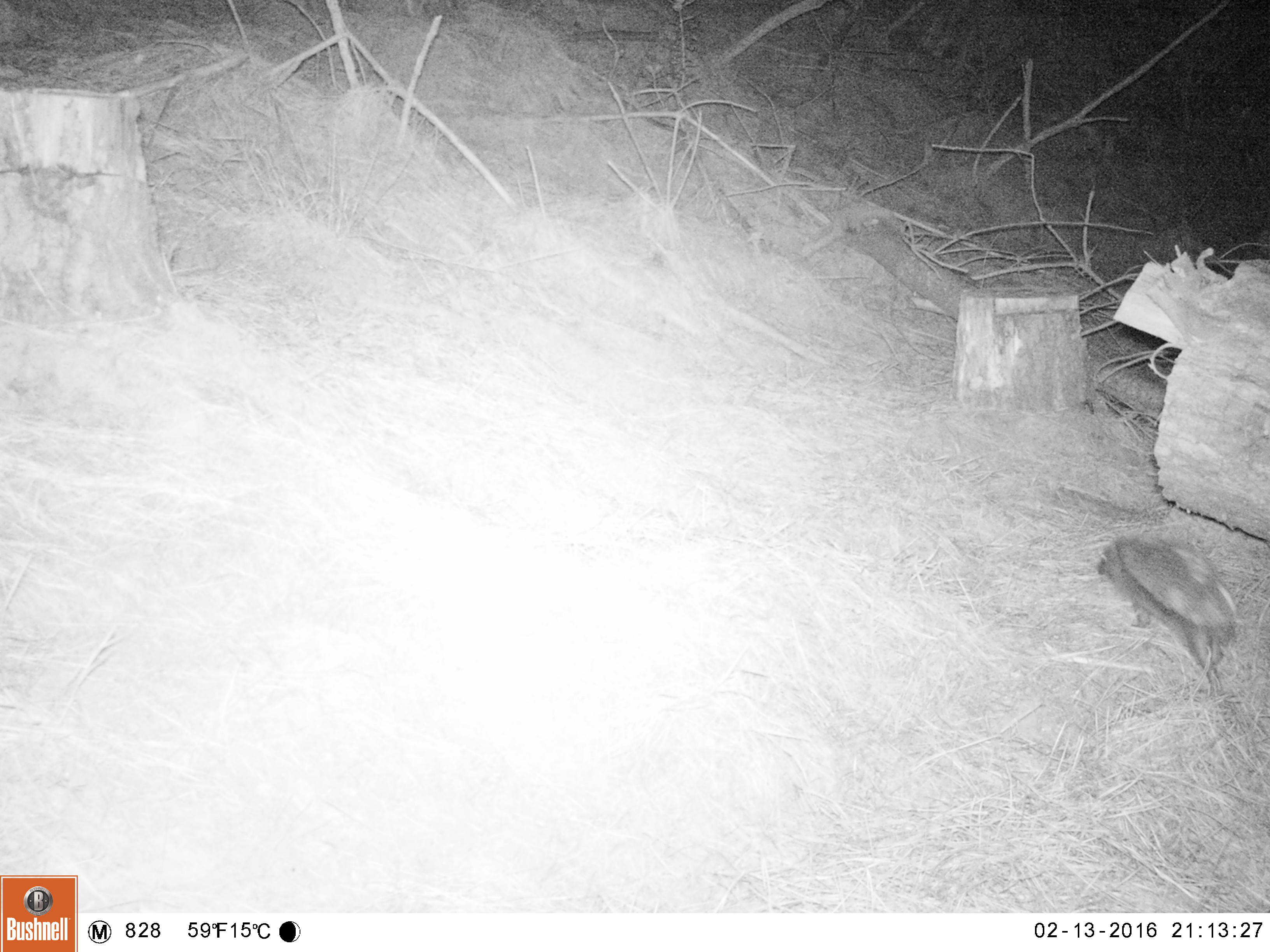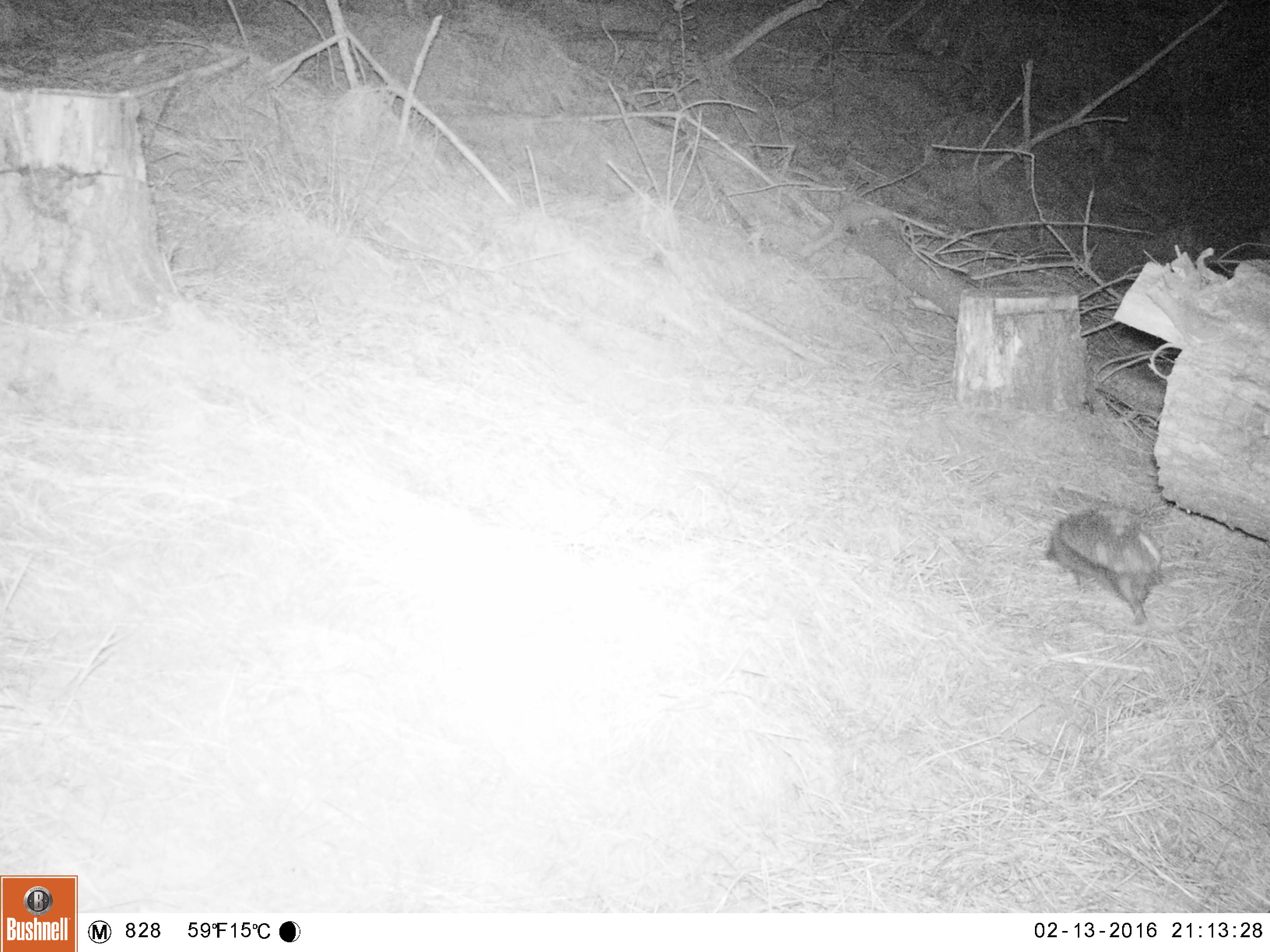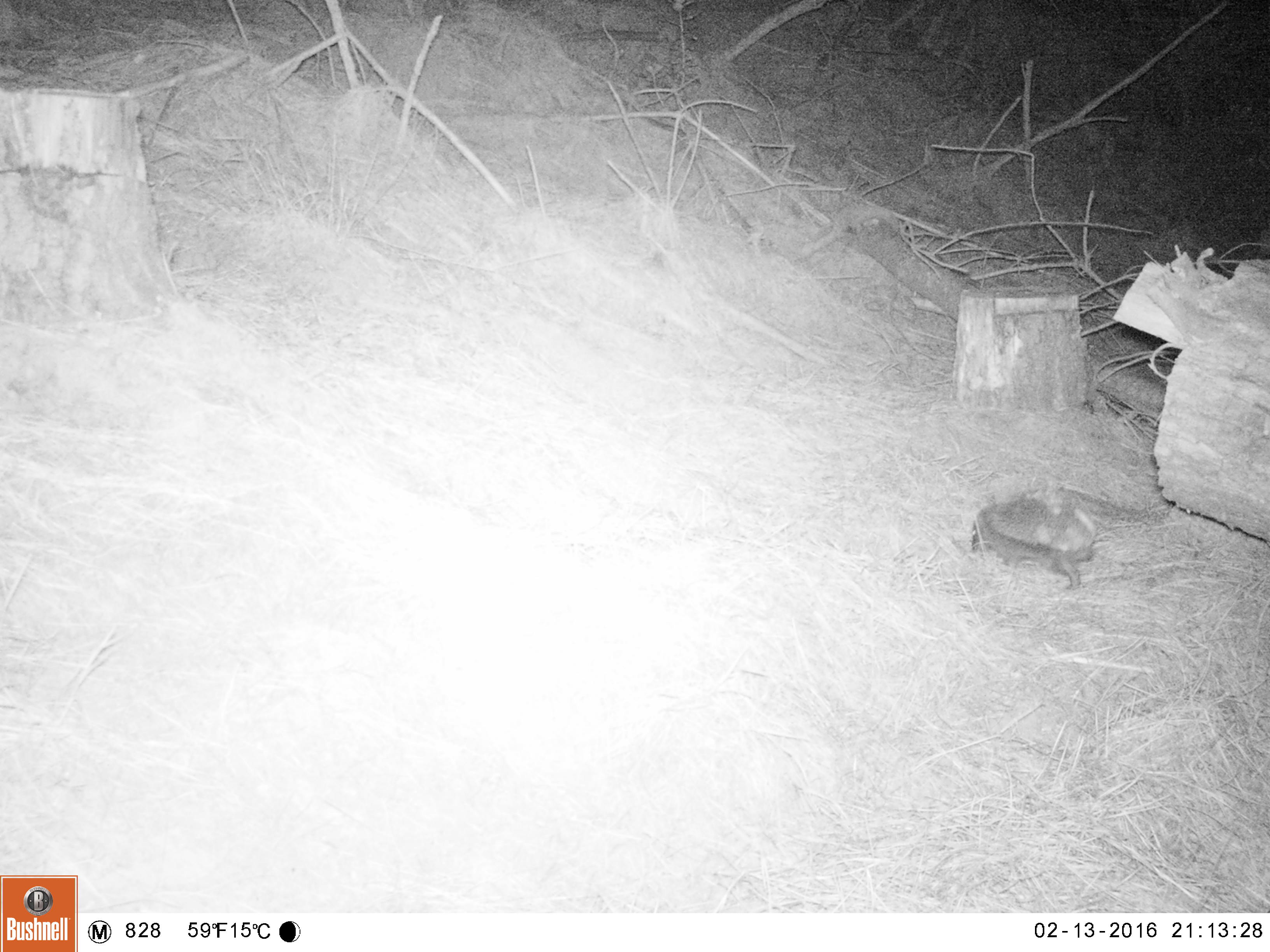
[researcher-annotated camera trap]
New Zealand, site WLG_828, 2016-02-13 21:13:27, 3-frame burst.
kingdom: Animalia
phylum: Chordata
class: Mammalia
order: Eulipotyphla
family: Erinaceidae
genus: Erinaceus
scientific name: Erinaceus europaeus europaeus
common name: european hedgehog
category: hedgehog